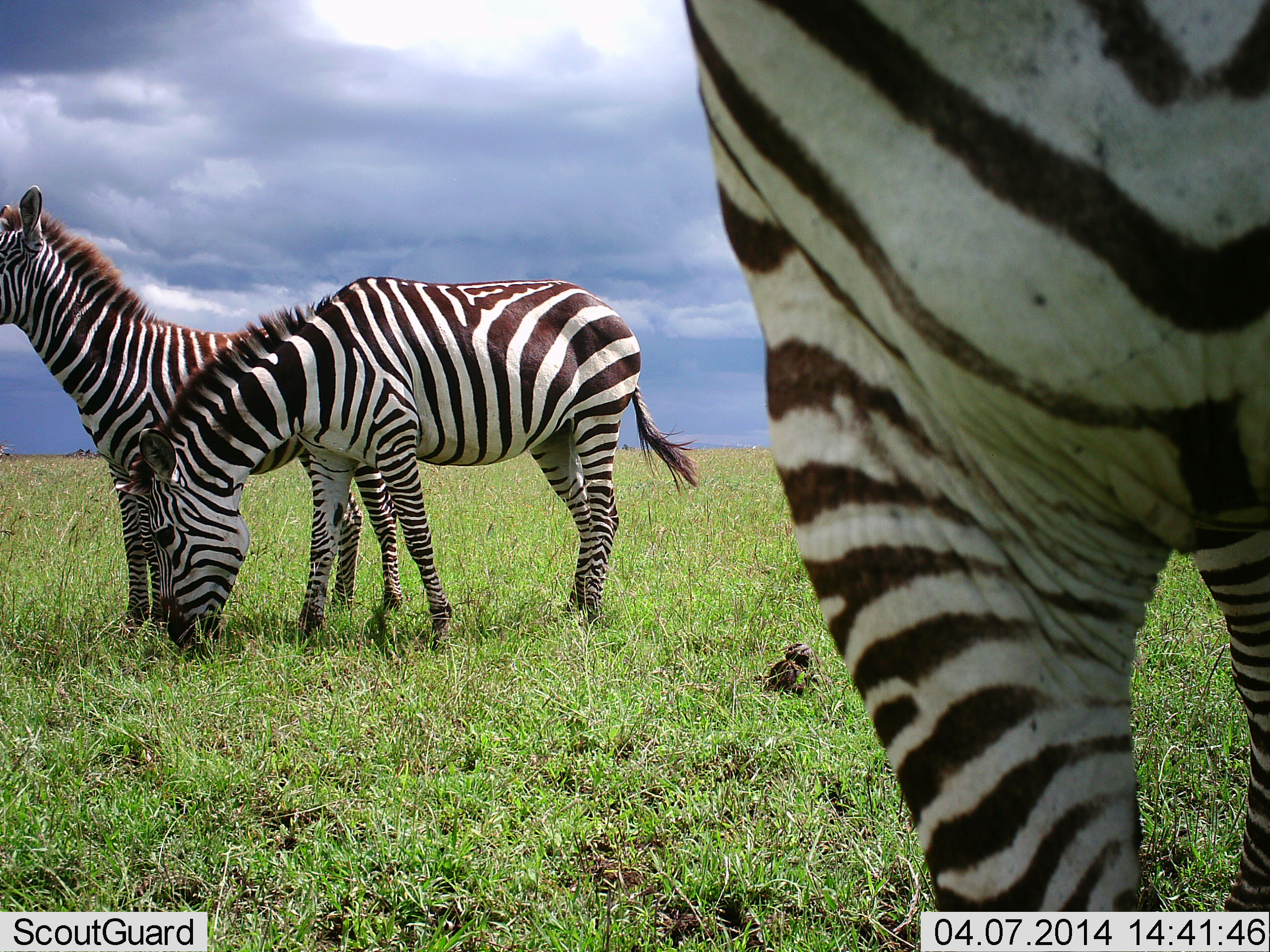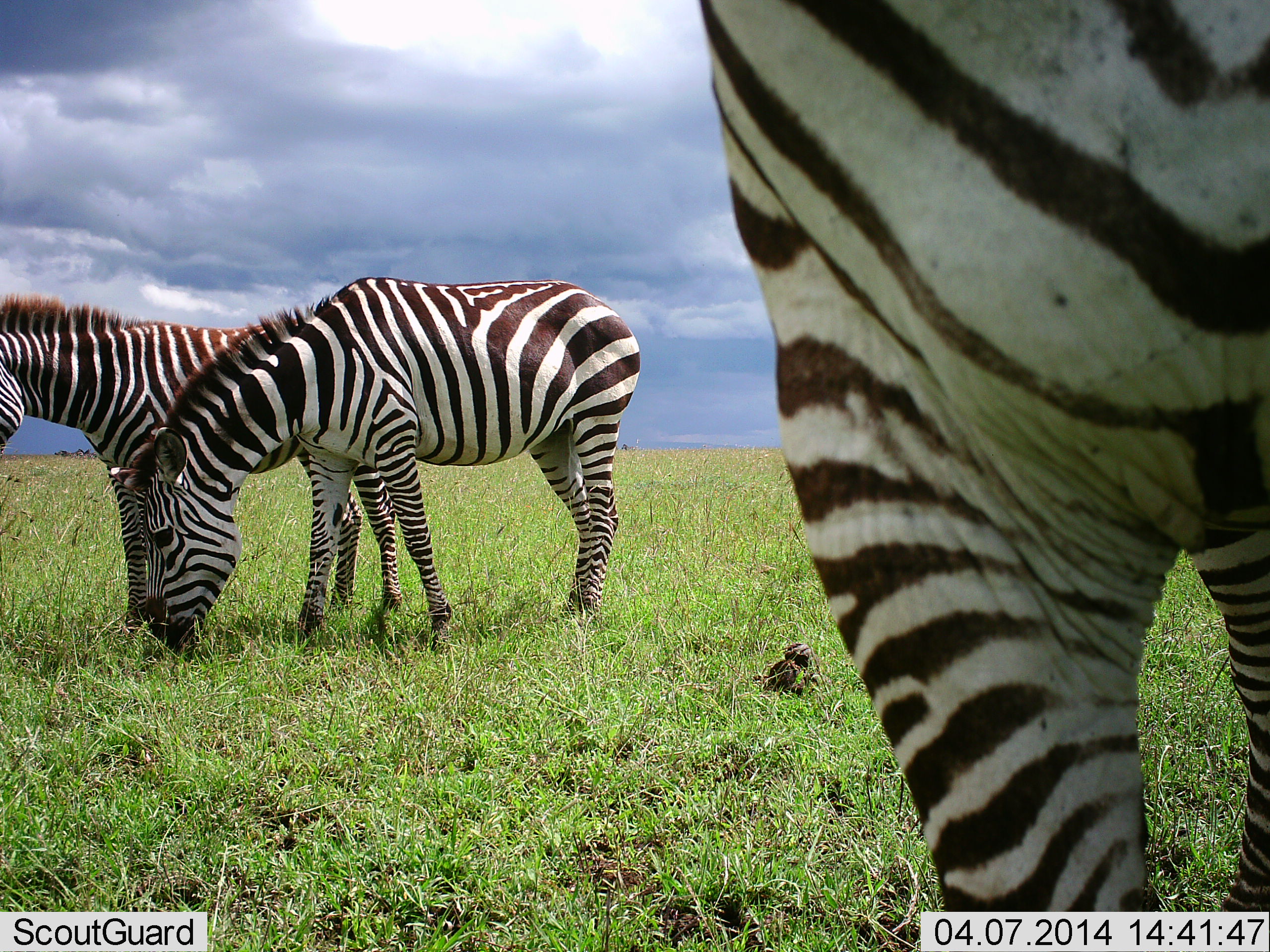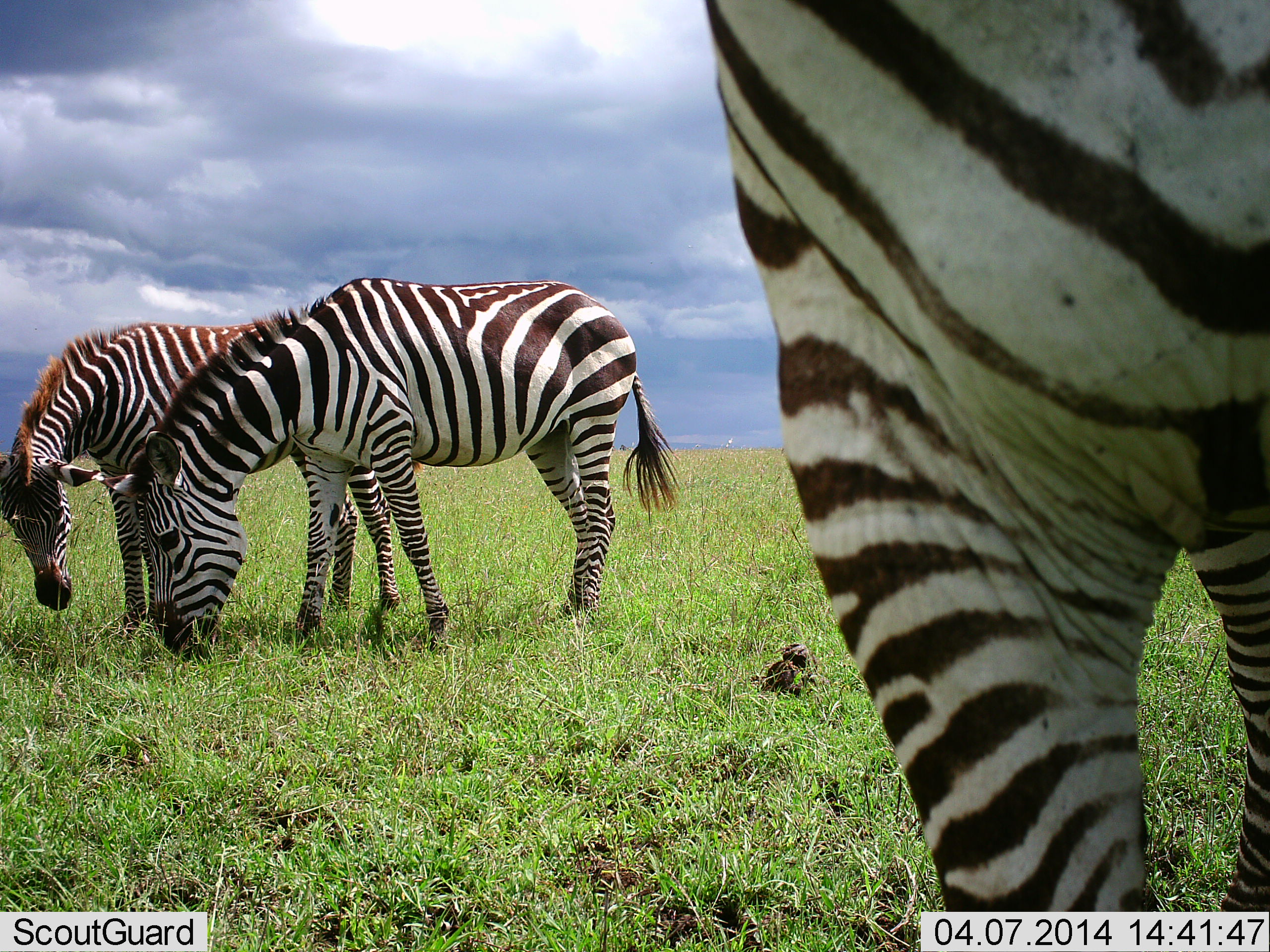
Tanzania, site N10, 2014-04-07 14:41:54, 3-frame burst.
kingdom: Animalia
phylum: Chordata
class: Mammalia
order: Perissodactyla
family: Equidae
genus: Equus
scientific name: Equus quagga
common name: plains zebra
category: zebra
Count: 3.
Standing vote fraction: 50%.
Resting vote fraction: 10%.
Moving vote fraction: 0%.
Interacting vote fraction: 0%.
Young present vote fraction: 10%.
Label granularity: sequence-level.